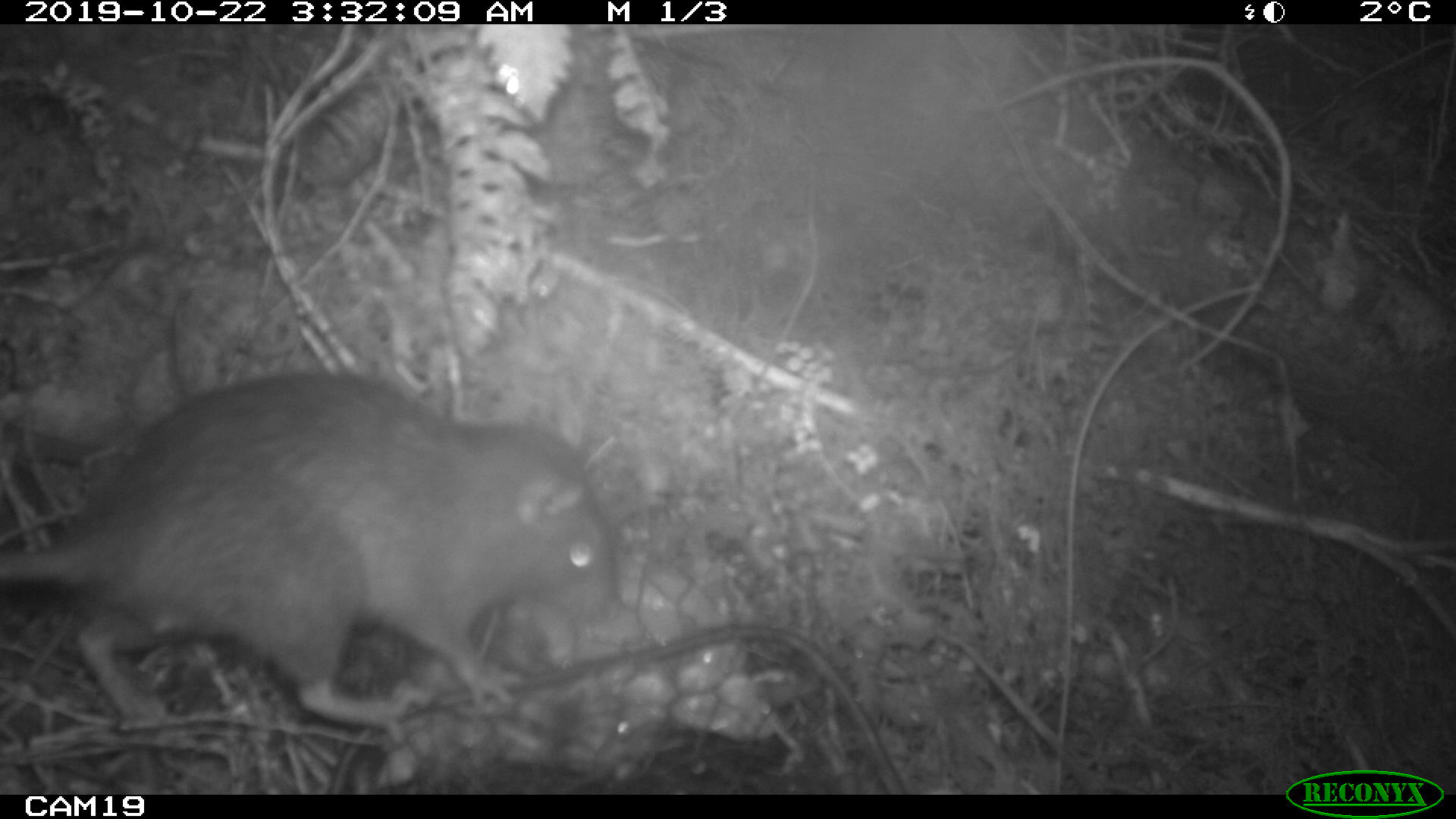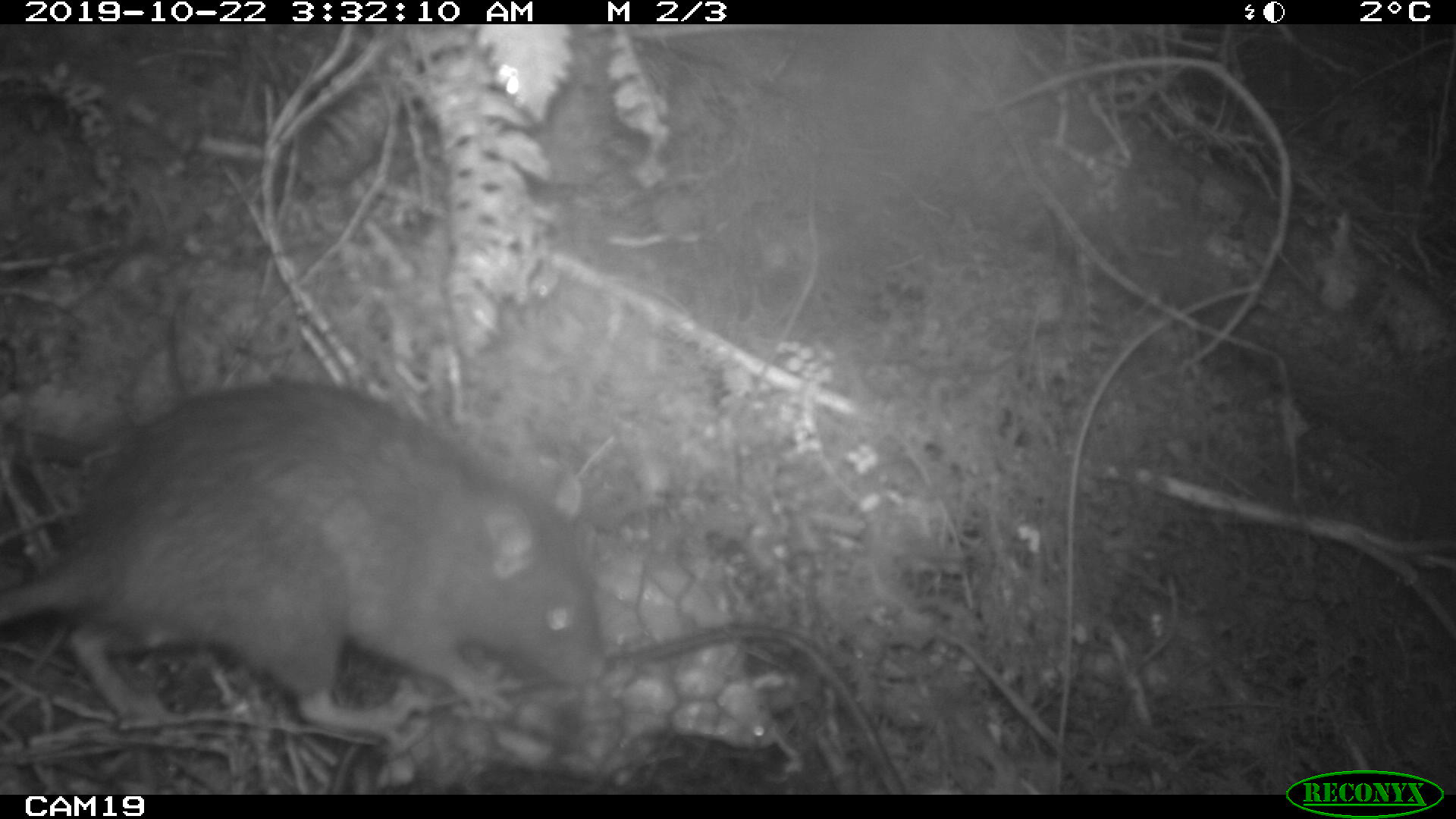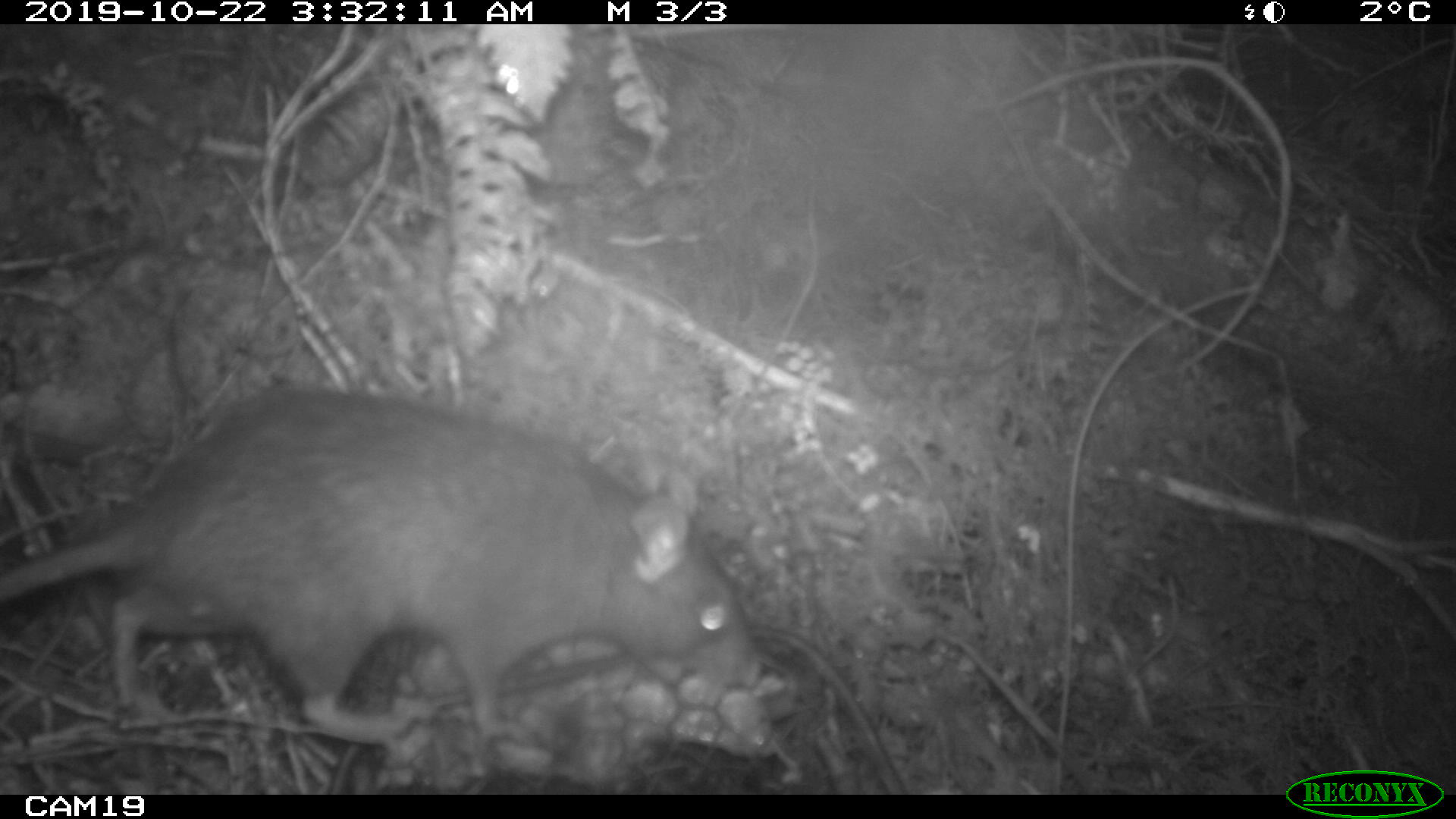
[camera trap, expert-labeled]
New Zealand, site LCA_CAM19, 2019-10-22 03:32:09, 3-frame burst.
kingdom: Animalia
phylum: Chordata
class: Mammalia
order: Rodentia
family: Muridae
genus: Rattus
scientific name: Rattus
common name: rat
Rat (Rattus).